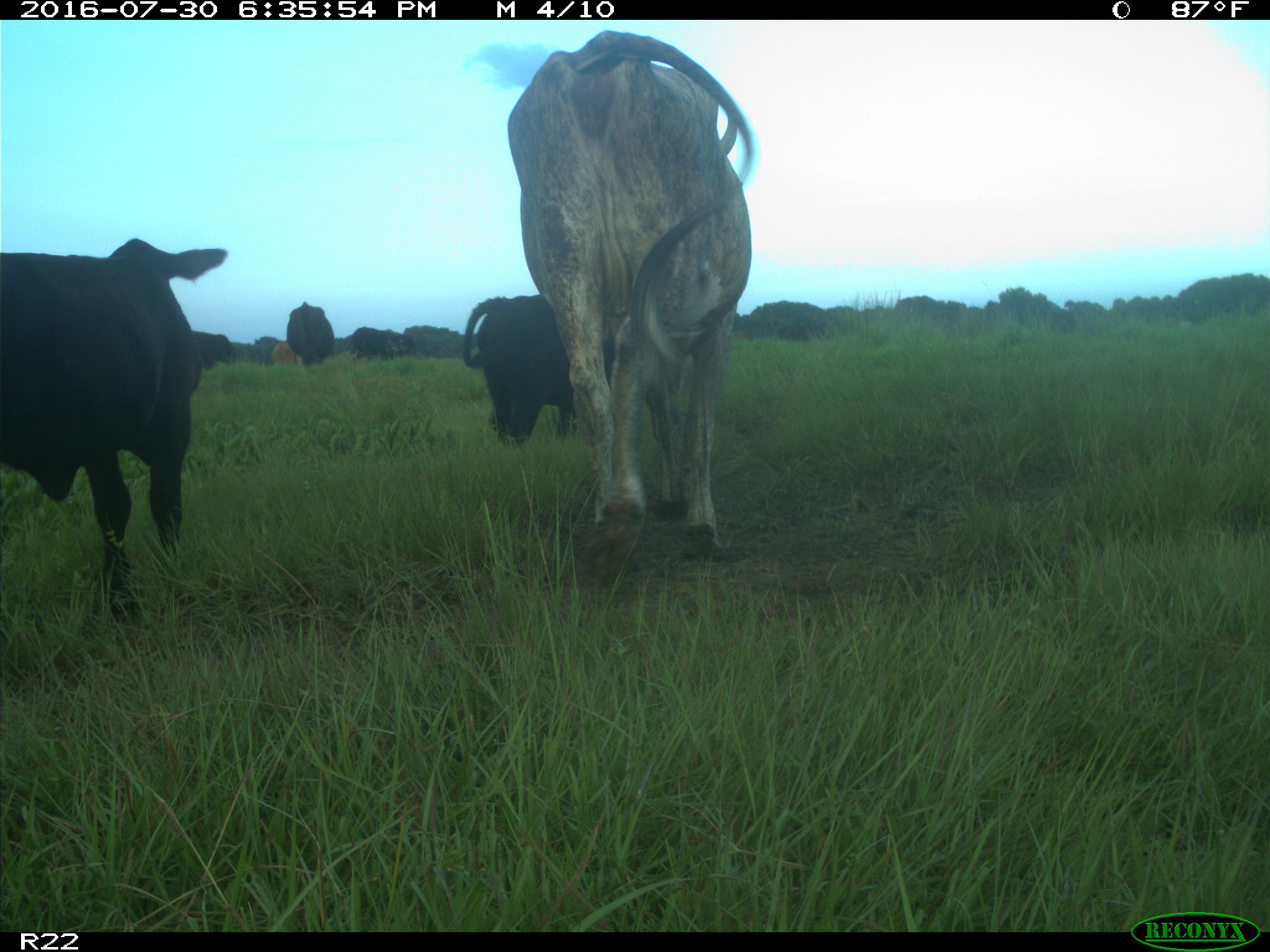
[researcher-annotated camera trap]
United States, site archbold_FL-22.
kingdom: Animalia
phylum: Chordata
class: Mammalia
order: Artiodactyla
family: Bovidae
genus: Bos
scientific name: Bos taurus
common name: domestic cow